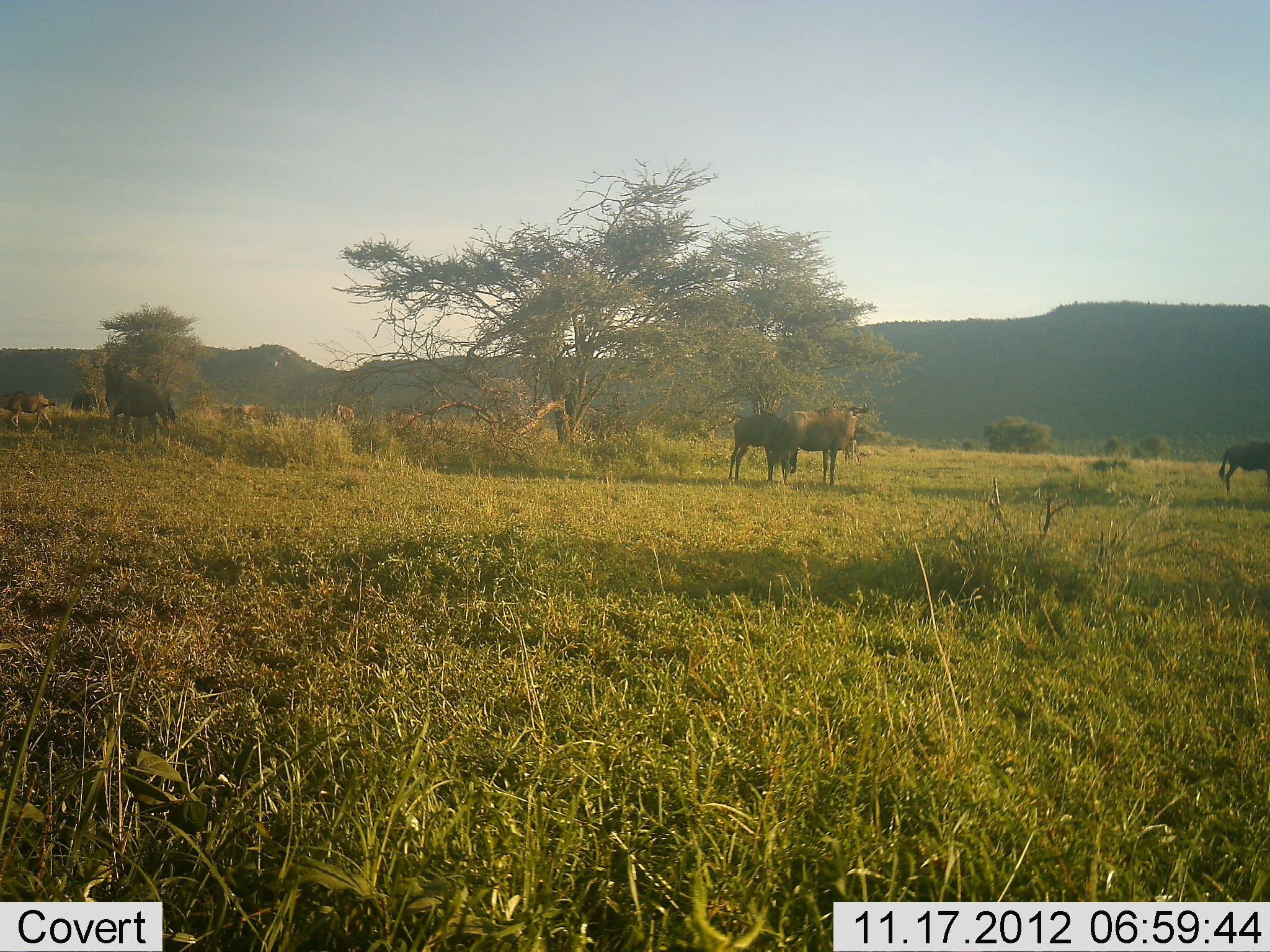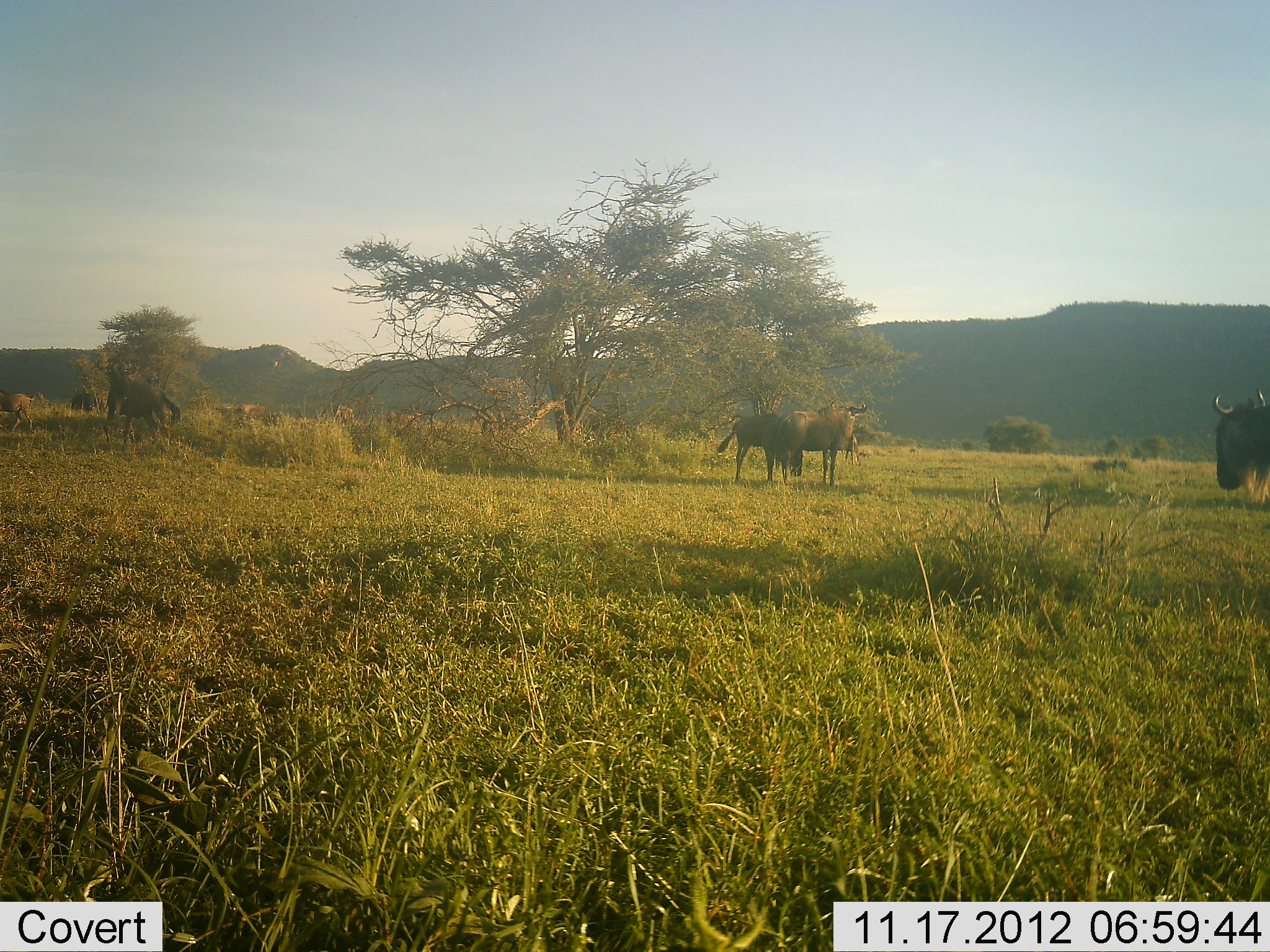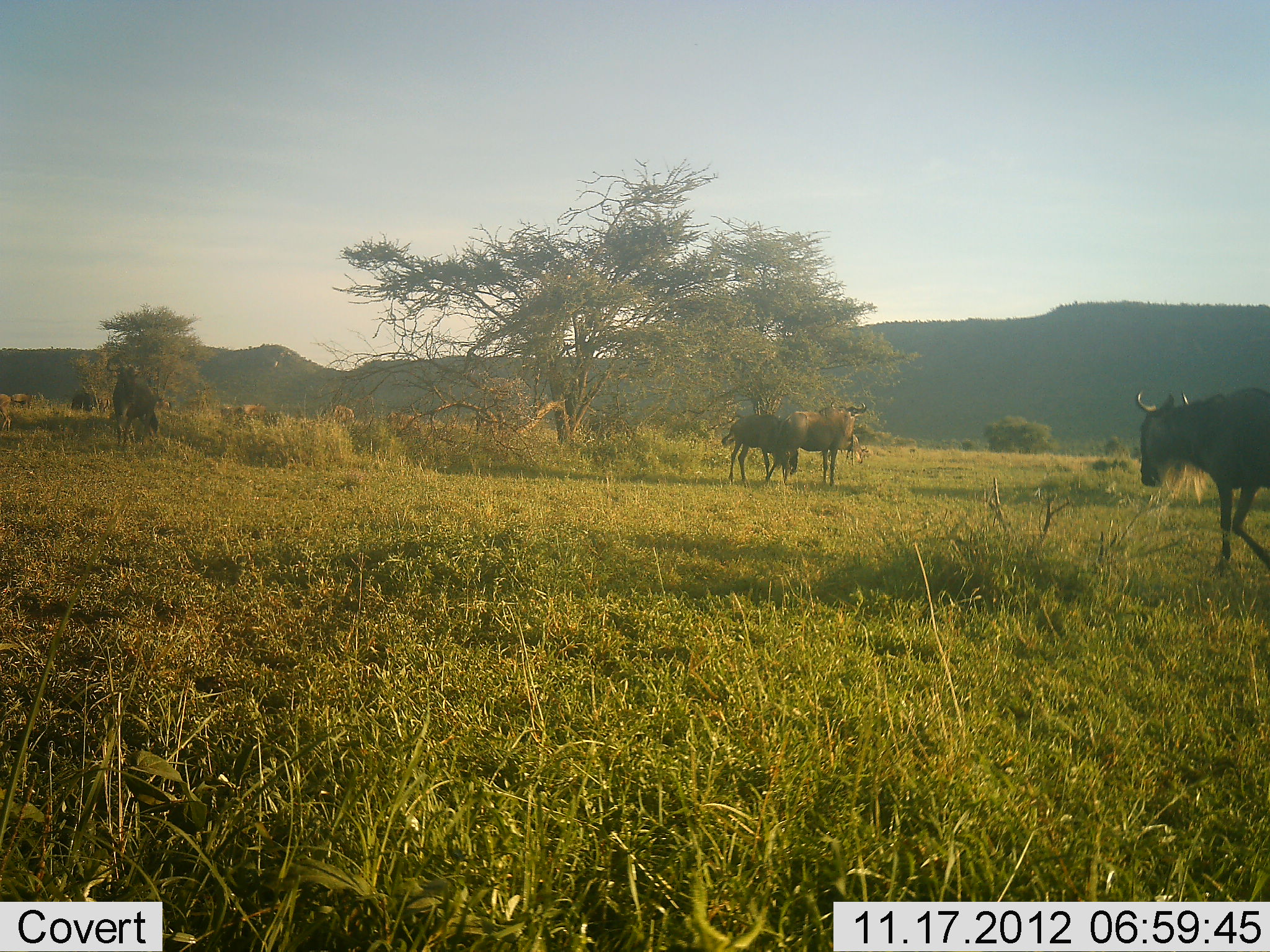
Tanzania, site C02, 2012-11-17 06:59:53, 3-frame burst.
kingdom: Animalia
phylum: Chordata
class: Mammalia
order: Artiodactyla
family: Bovidae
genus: Connochaetes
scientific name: Connochaetes taurinus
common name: blue wildebeest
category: wildebeest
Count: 8.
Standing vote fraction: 80%.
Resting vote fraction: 0%.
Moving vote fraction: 70%.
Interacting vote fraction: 10%.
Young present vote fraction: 20%.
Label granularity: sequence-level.